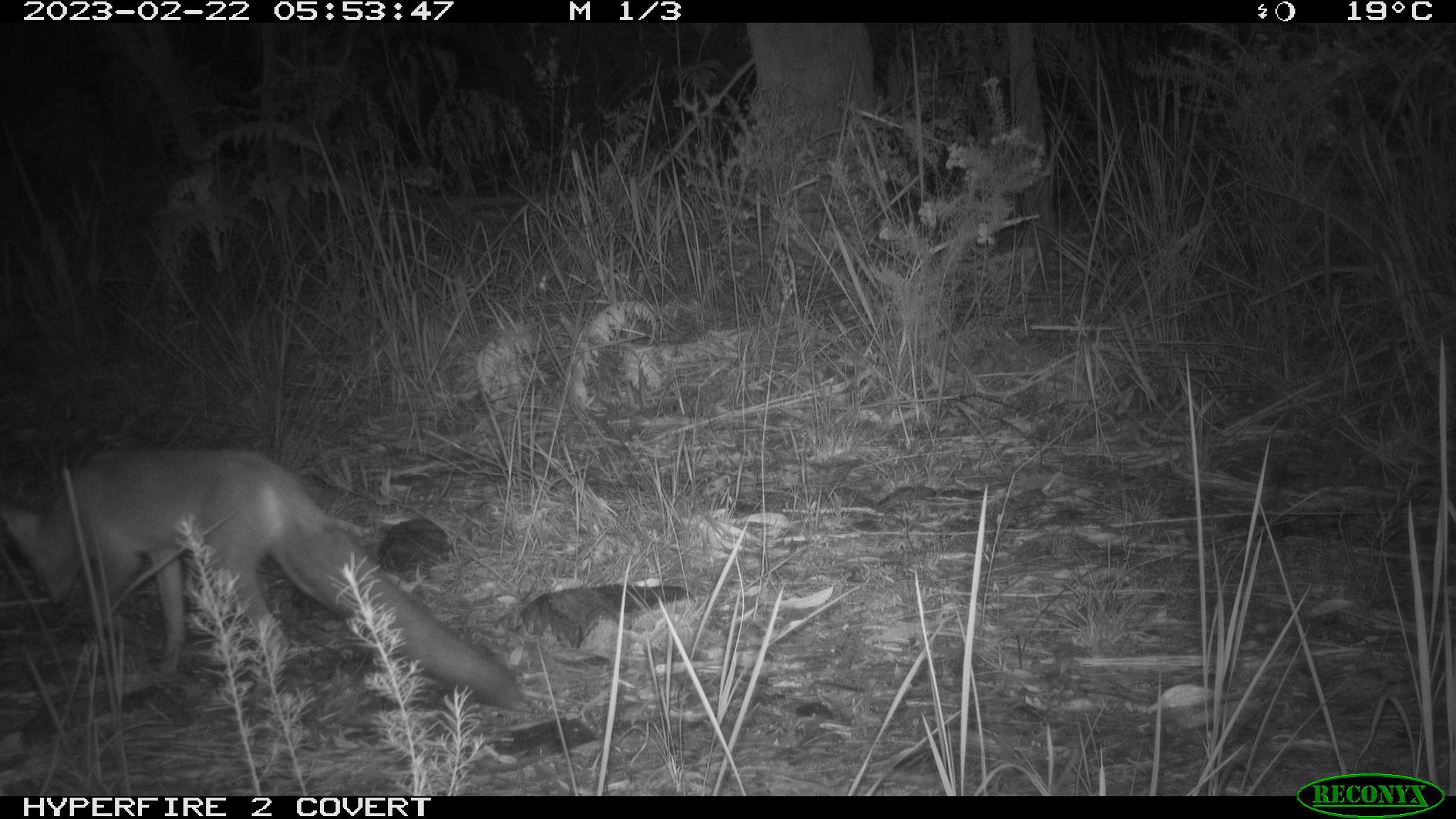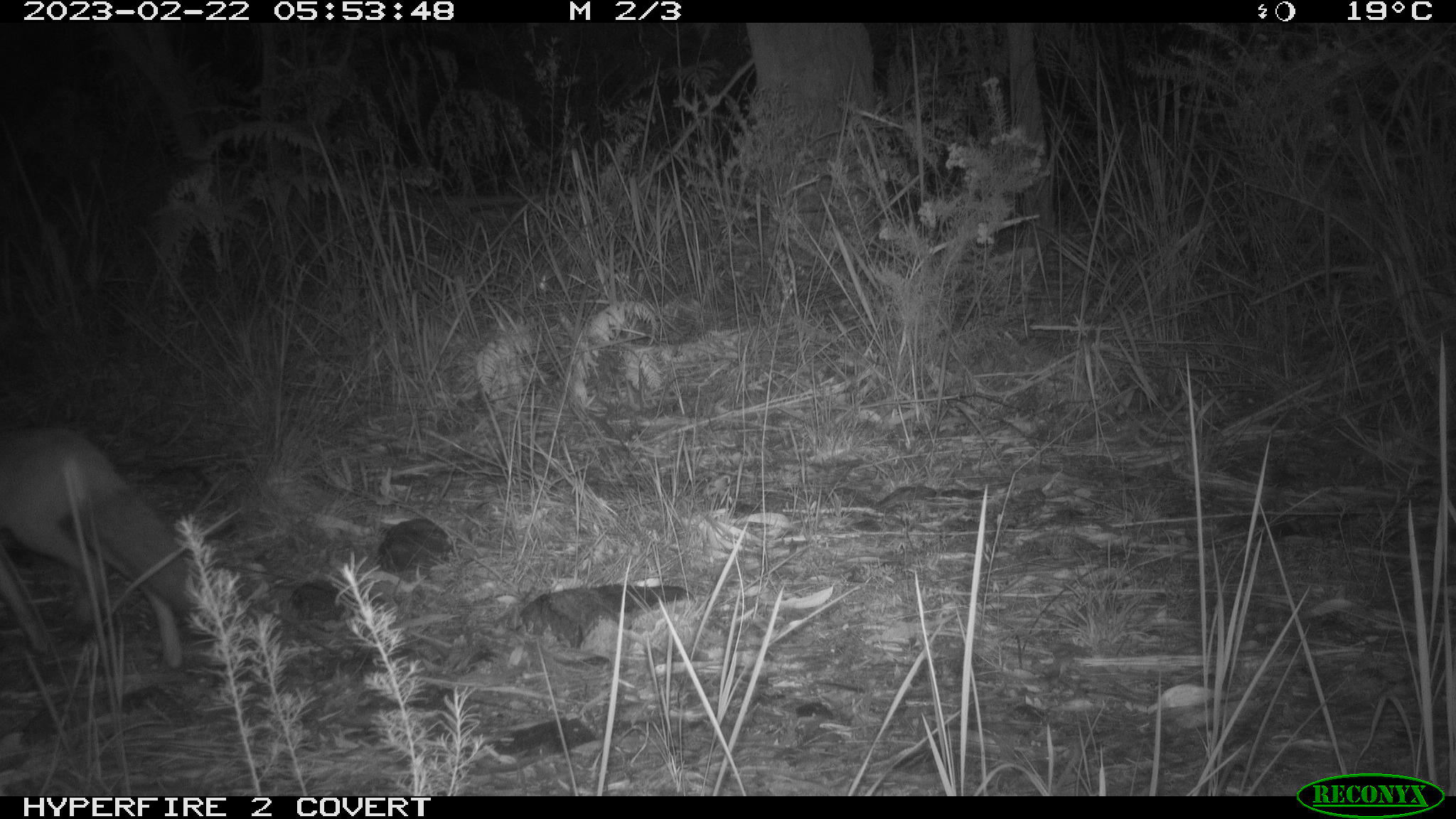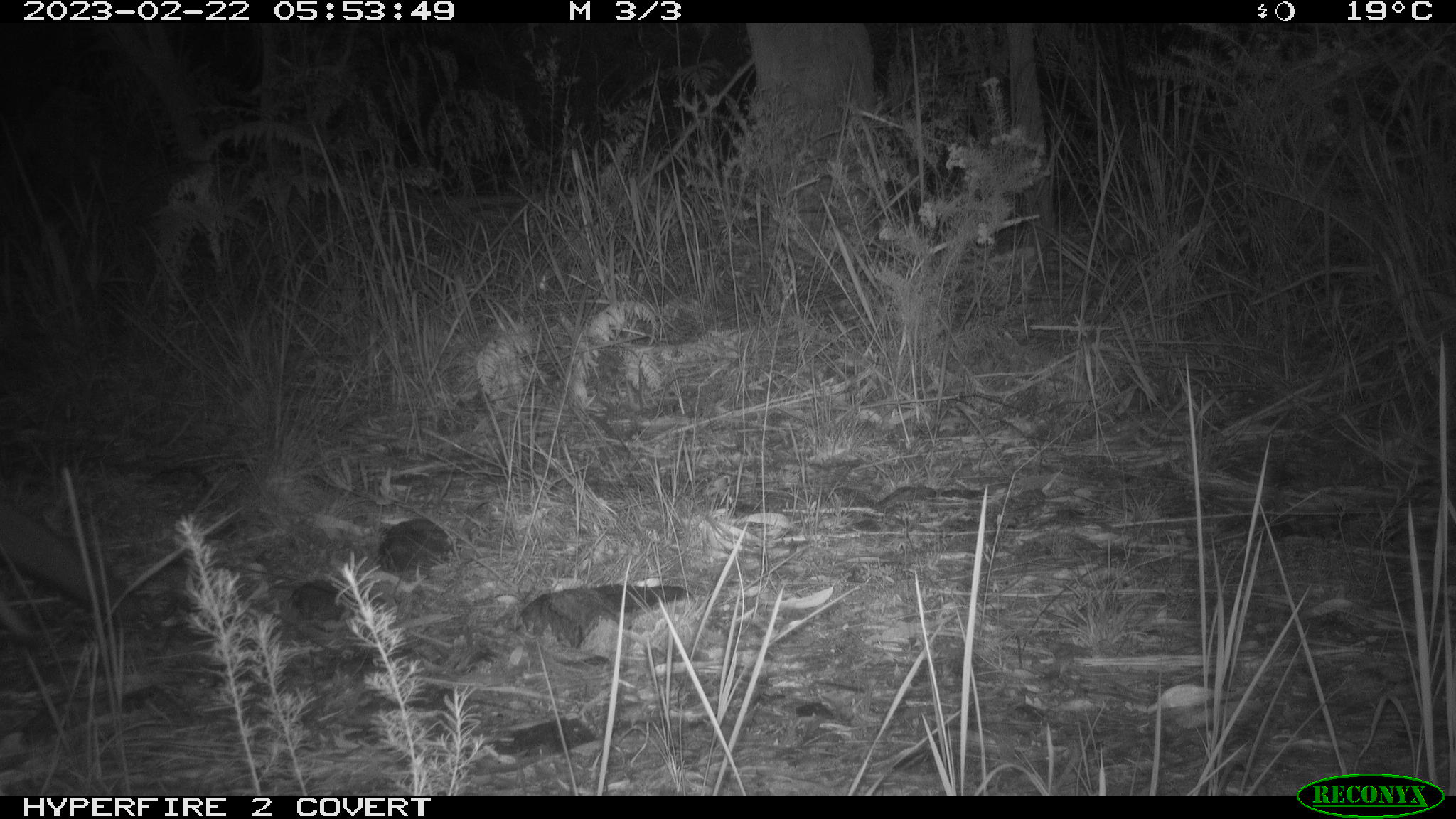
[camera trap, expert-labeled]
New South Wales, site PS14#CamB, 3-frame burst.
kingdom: Animalia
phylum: Chordata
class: Mammalia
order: Carnivora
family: Canidae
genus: Vulpes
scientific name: Vulpes vulpes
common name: red fox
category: fox